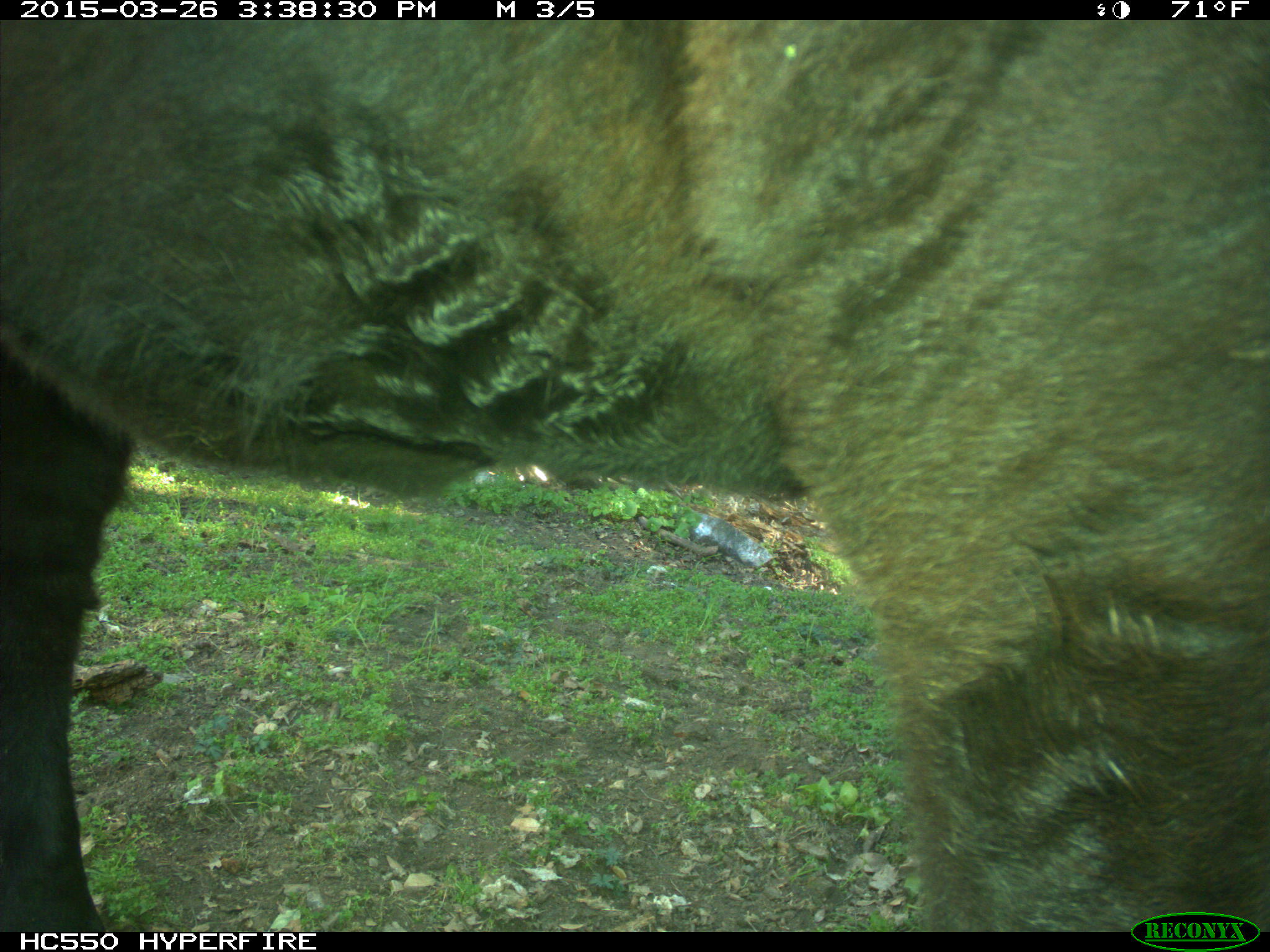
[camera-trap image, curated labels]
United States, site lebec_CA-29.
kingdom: Animalia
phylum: Chordata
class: Mammalia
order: Artiodactyla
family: Bovidae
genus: Bos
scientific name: Bos taurus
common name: domestic cow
Bos taurus (domestic cow).